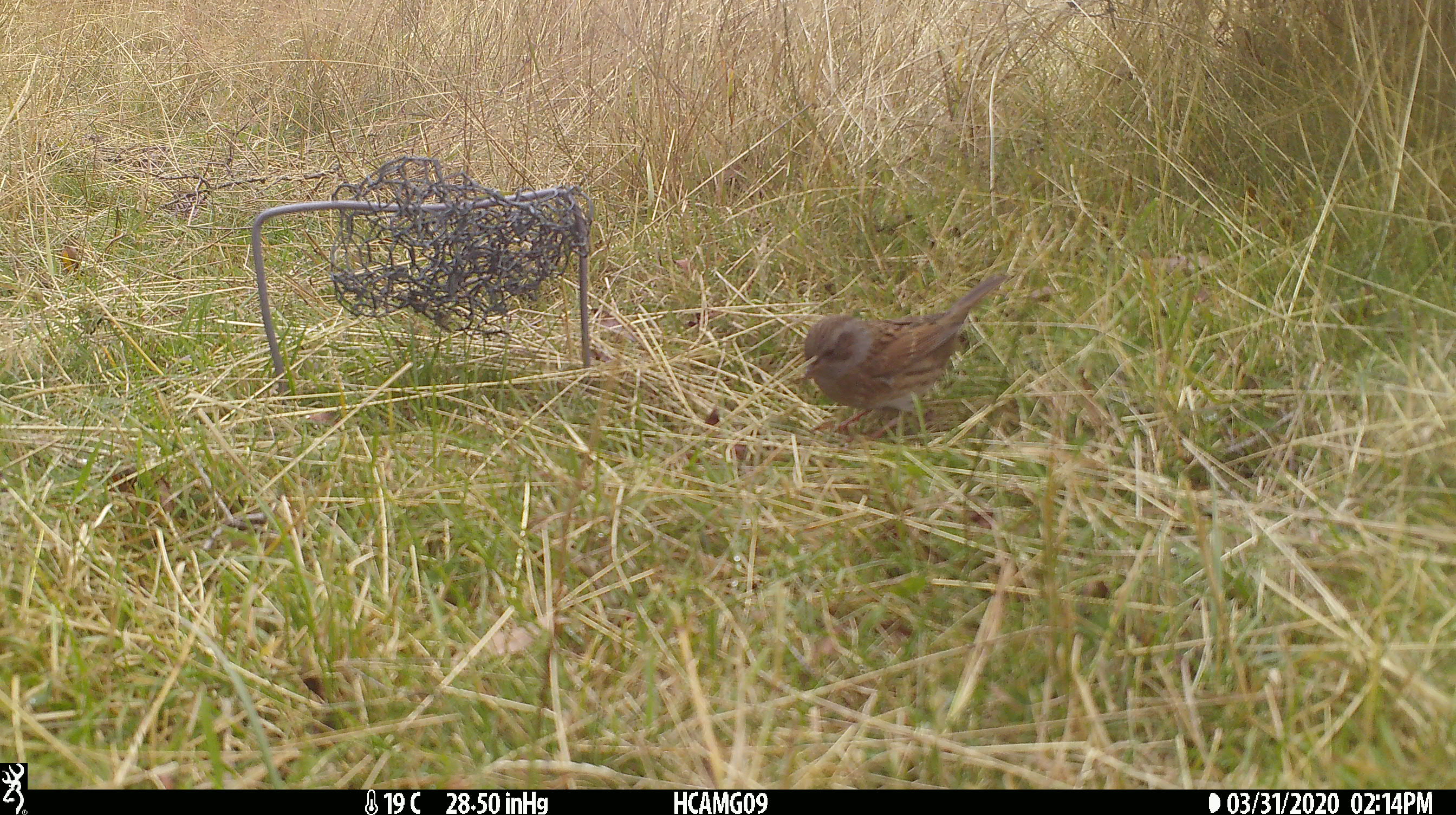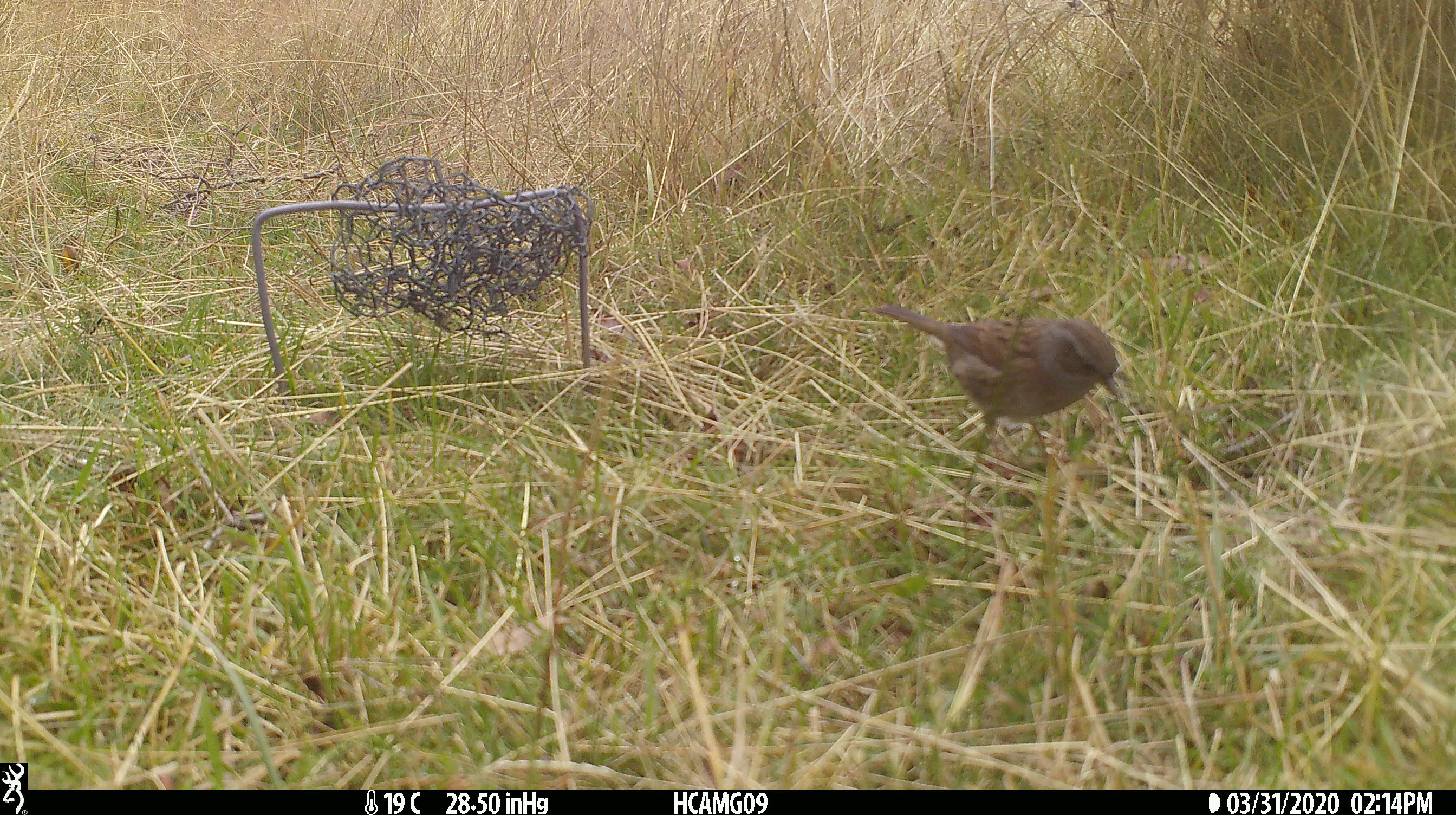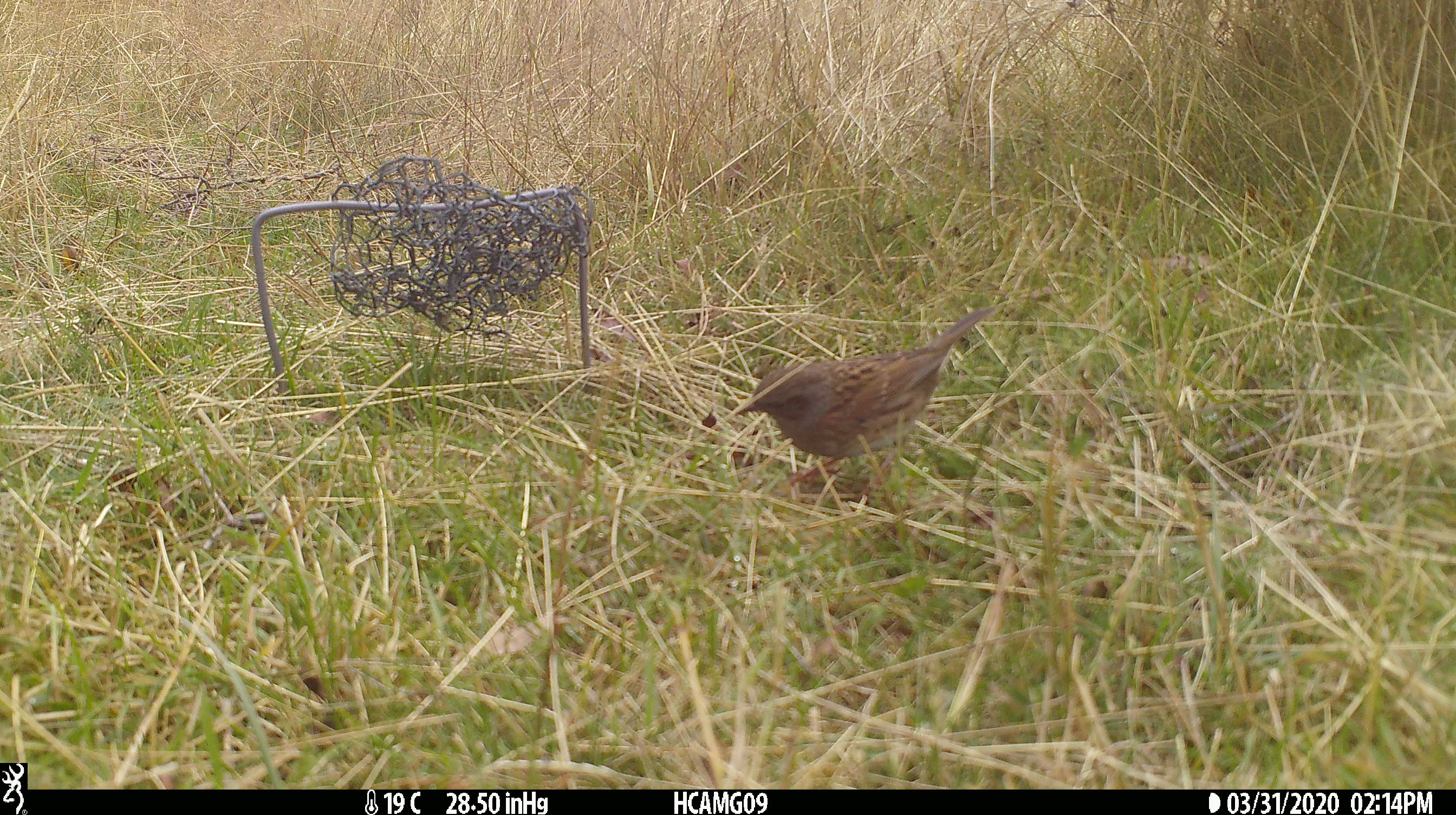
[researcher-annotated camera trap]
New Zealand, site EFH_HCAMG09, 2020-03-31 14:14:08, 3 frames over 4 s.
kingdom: Animalia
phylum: Chordata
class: Aves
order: Passeriformes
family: Prunellidae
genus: Prunella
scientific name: Prunella modularis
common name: dunnock